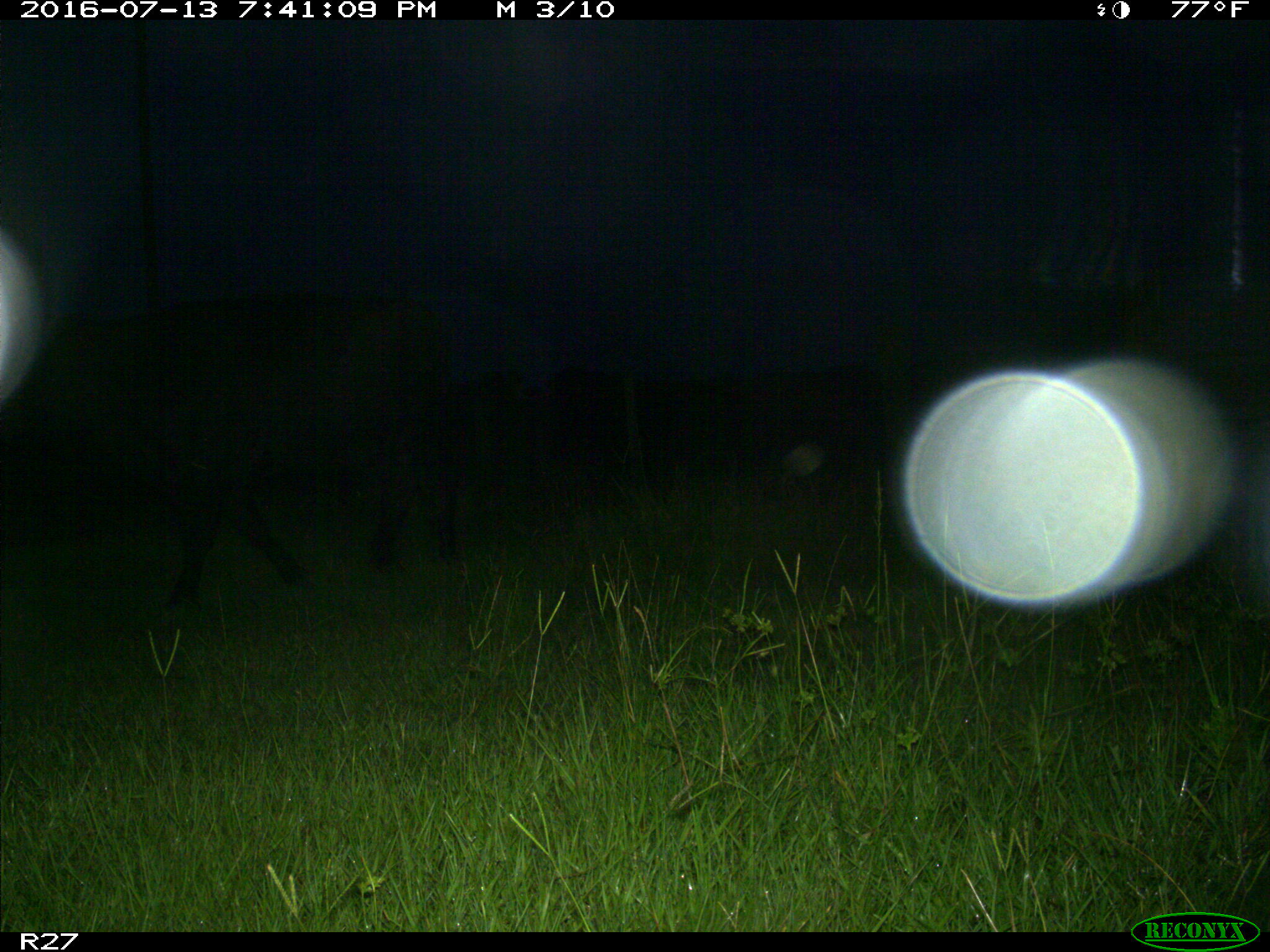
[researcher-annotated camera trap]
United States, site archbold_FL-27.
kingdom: Animalia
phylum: Chordata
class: Mammalia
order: Artiodactyla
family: Bovidae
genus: Bos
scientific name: Bos taurus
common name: domestic cow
Bos taurus (domestic cow).